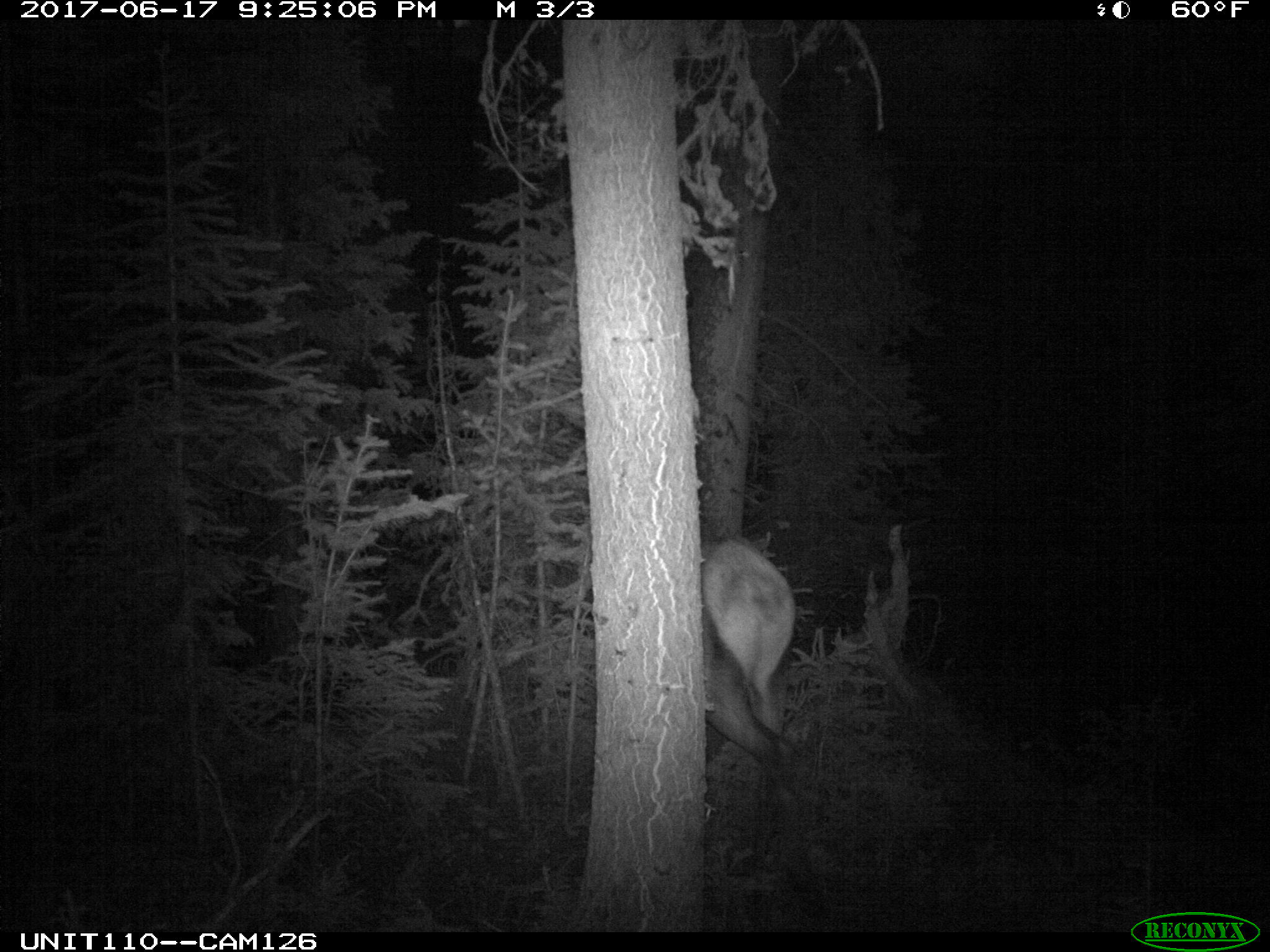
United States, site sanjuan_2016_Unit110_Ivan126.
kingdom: Animalia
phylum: Chordata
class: Mammalia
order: Artiodactyla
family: Cervidae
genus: Cervus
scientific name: Cervus elaphus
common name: red deer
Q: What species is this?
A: Cervus elaphus (red deer).